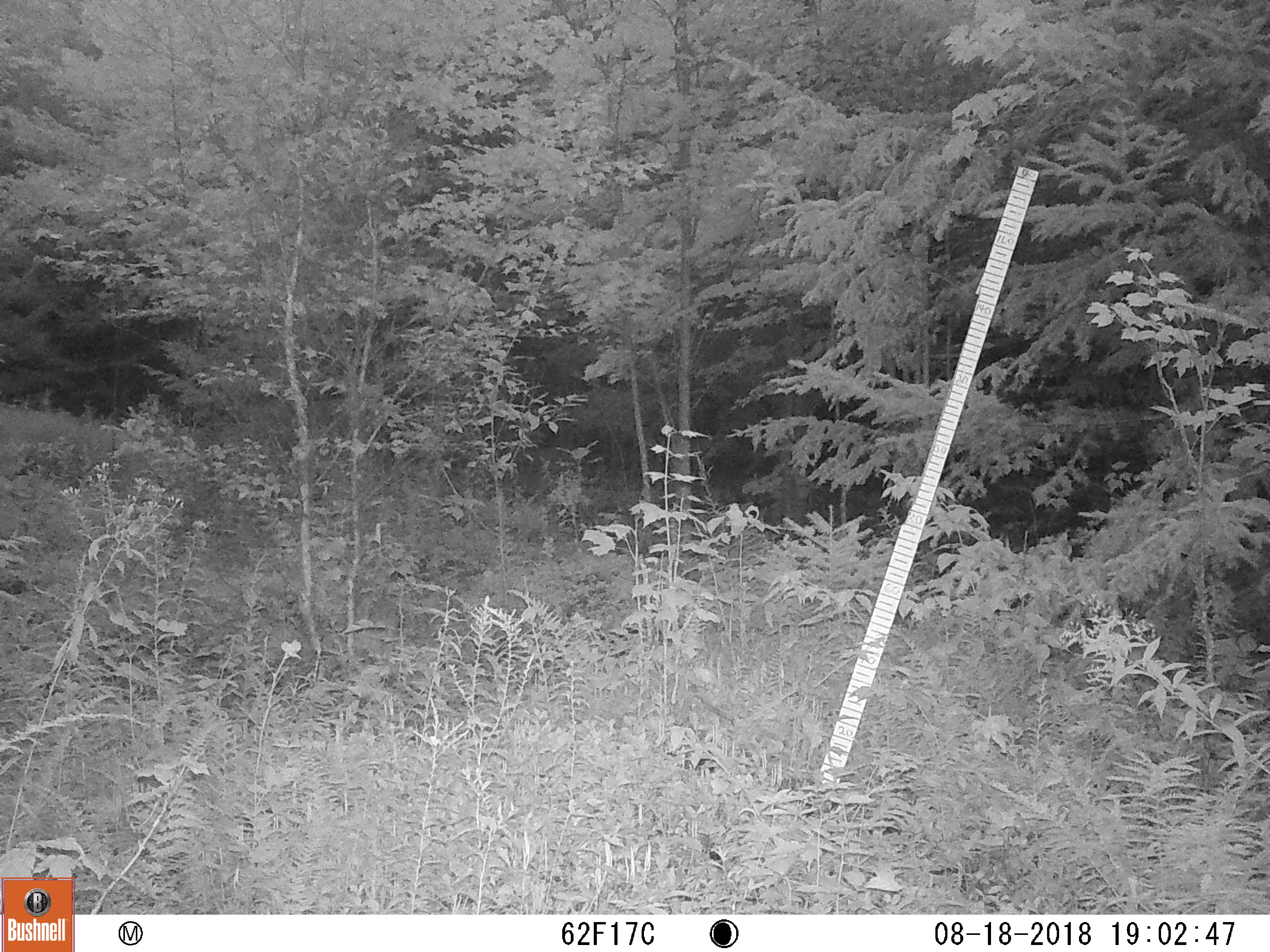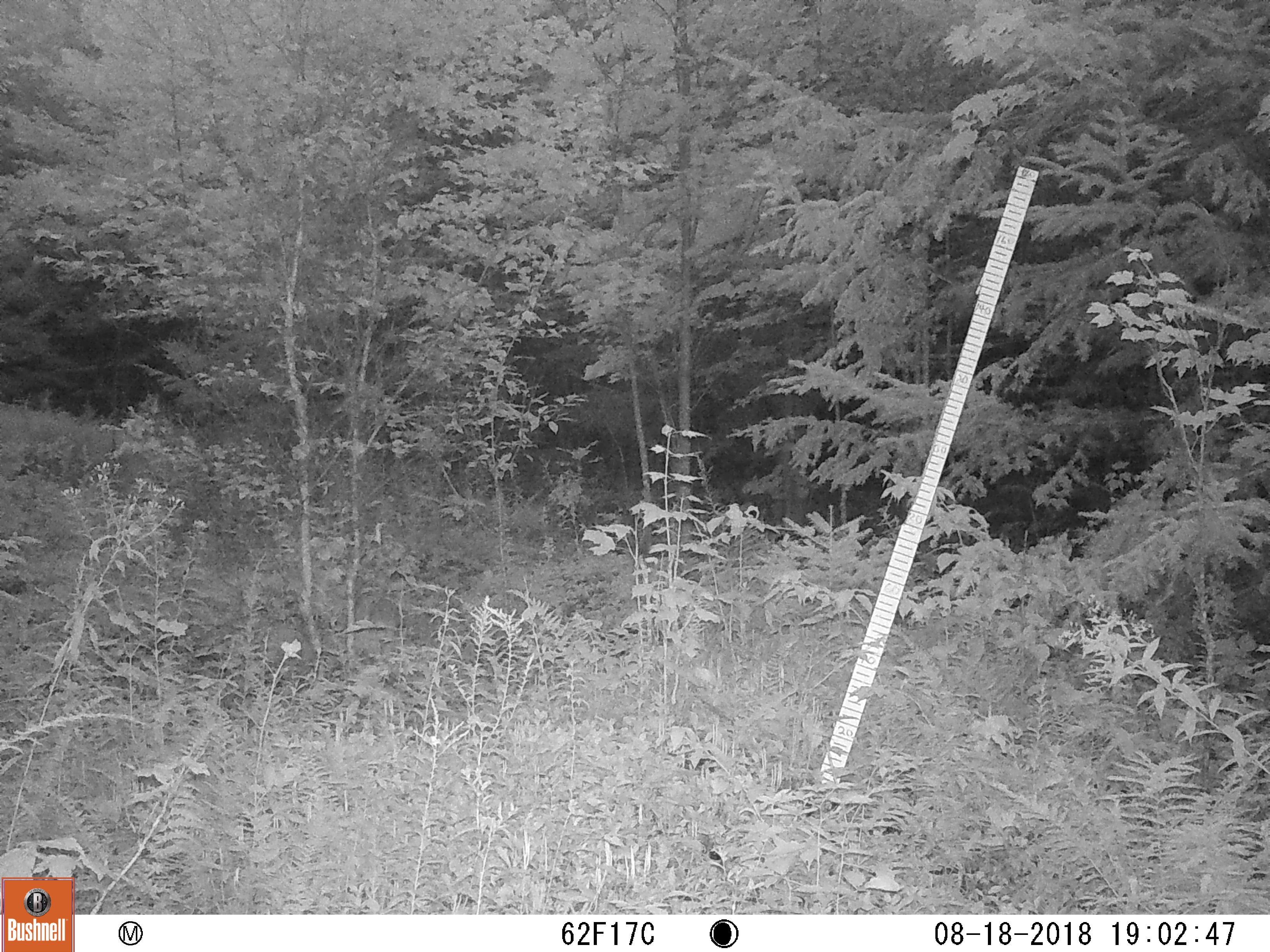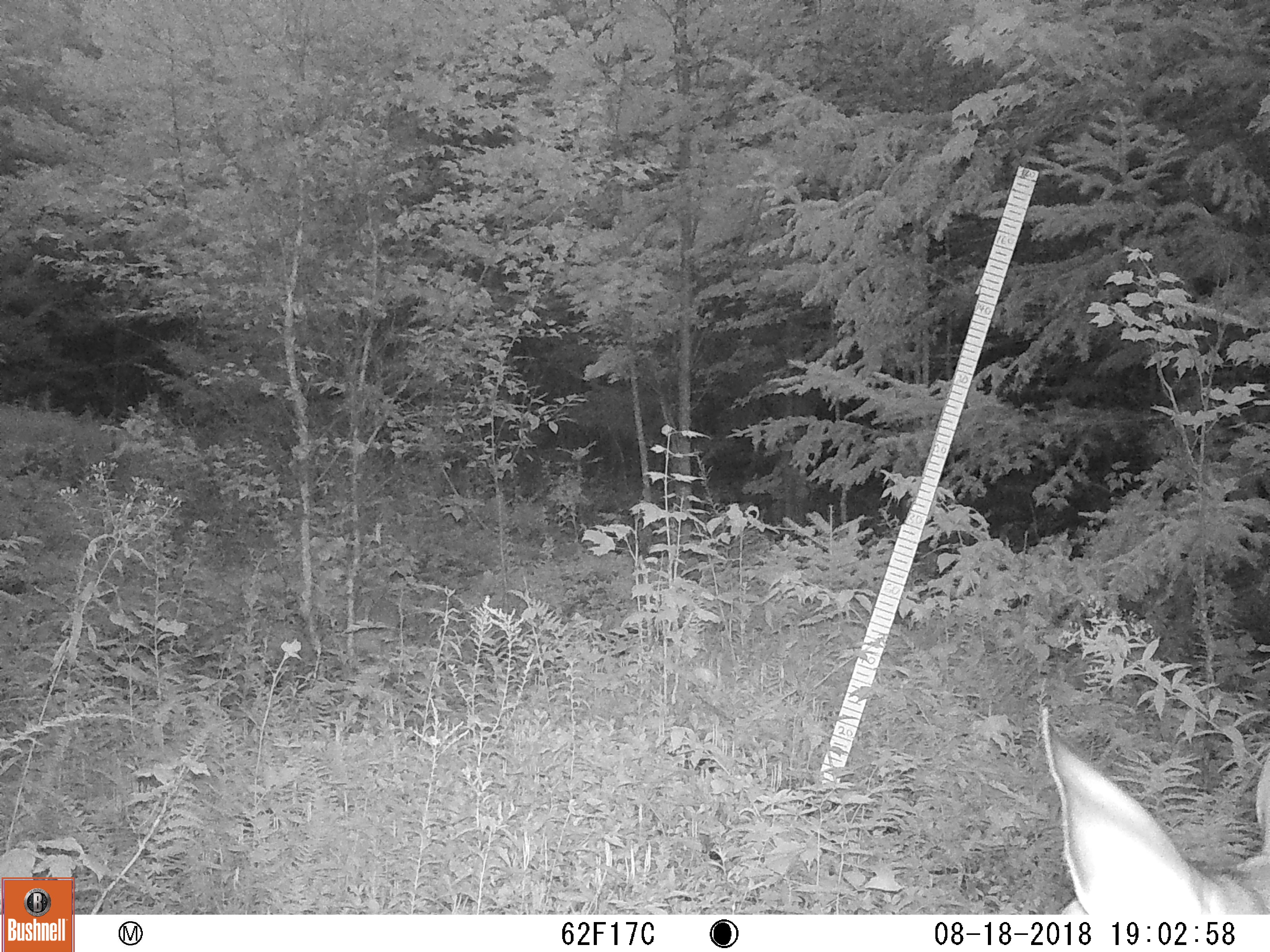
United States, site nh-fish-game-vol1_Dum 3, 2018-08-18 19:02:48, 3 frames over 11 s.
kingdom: Animalia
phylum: Chordata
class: Mammalia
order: Artiodactyla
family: Cervidae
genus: Odocoileus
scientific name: Odocoileus virginianus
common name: white-tailed deer